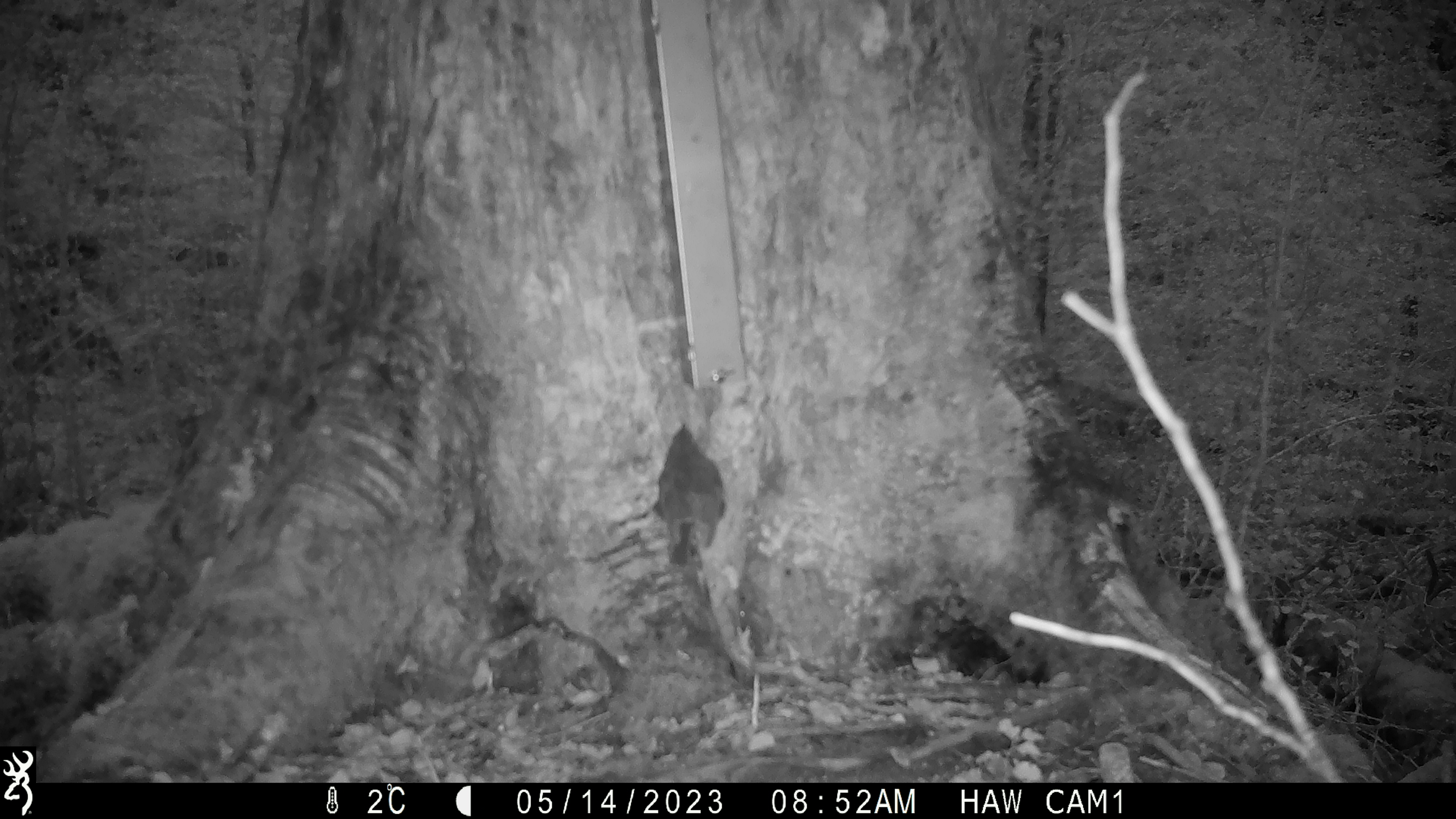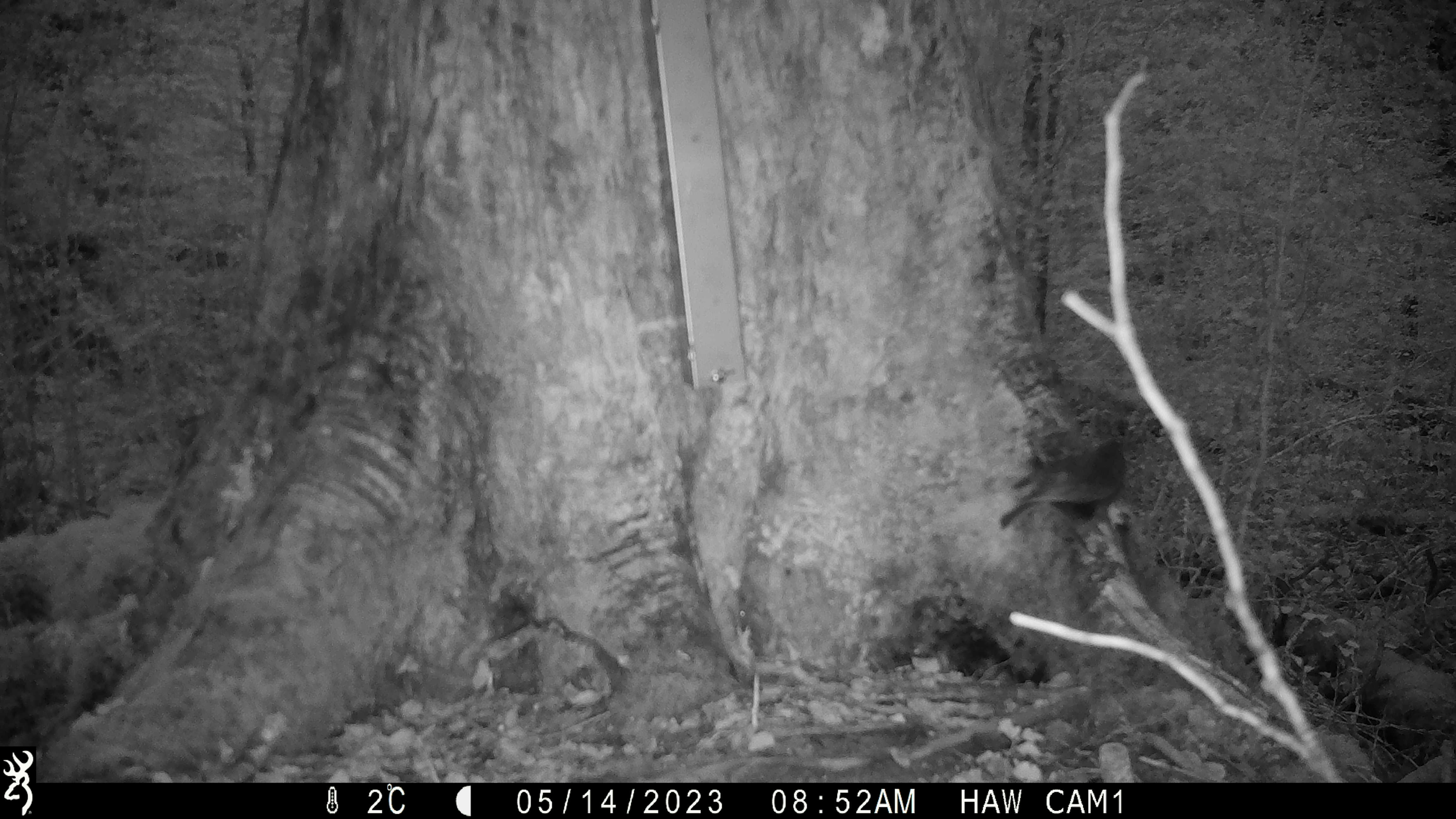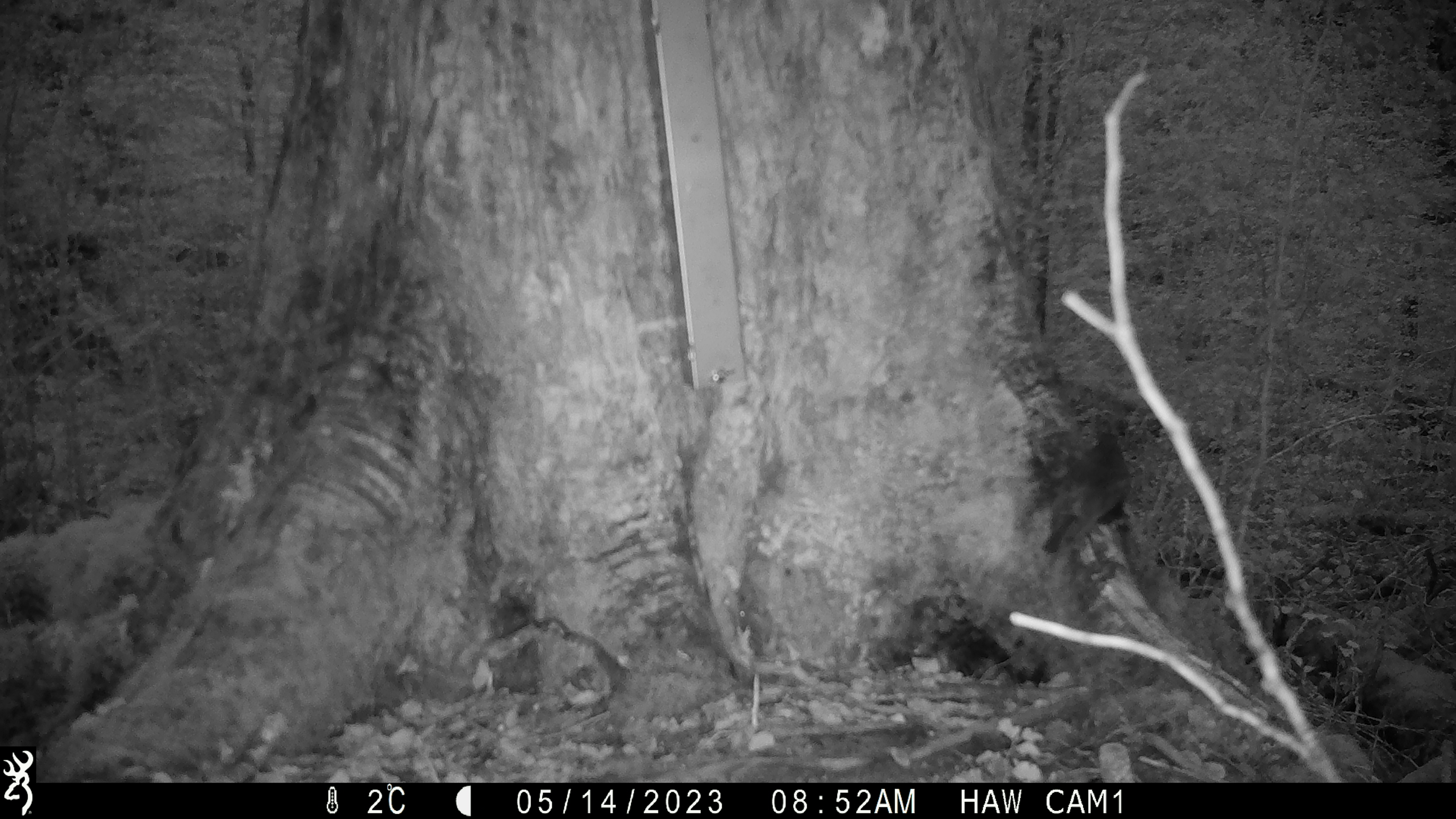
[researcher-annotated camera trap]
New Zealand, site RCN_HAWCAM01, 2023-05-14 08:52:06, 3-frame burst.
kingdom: Animalia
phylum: Chordata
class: Aves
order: Passeriformes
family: Petroicidae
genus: Petroica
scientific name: Petroica australis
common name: new zealand robin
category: robin